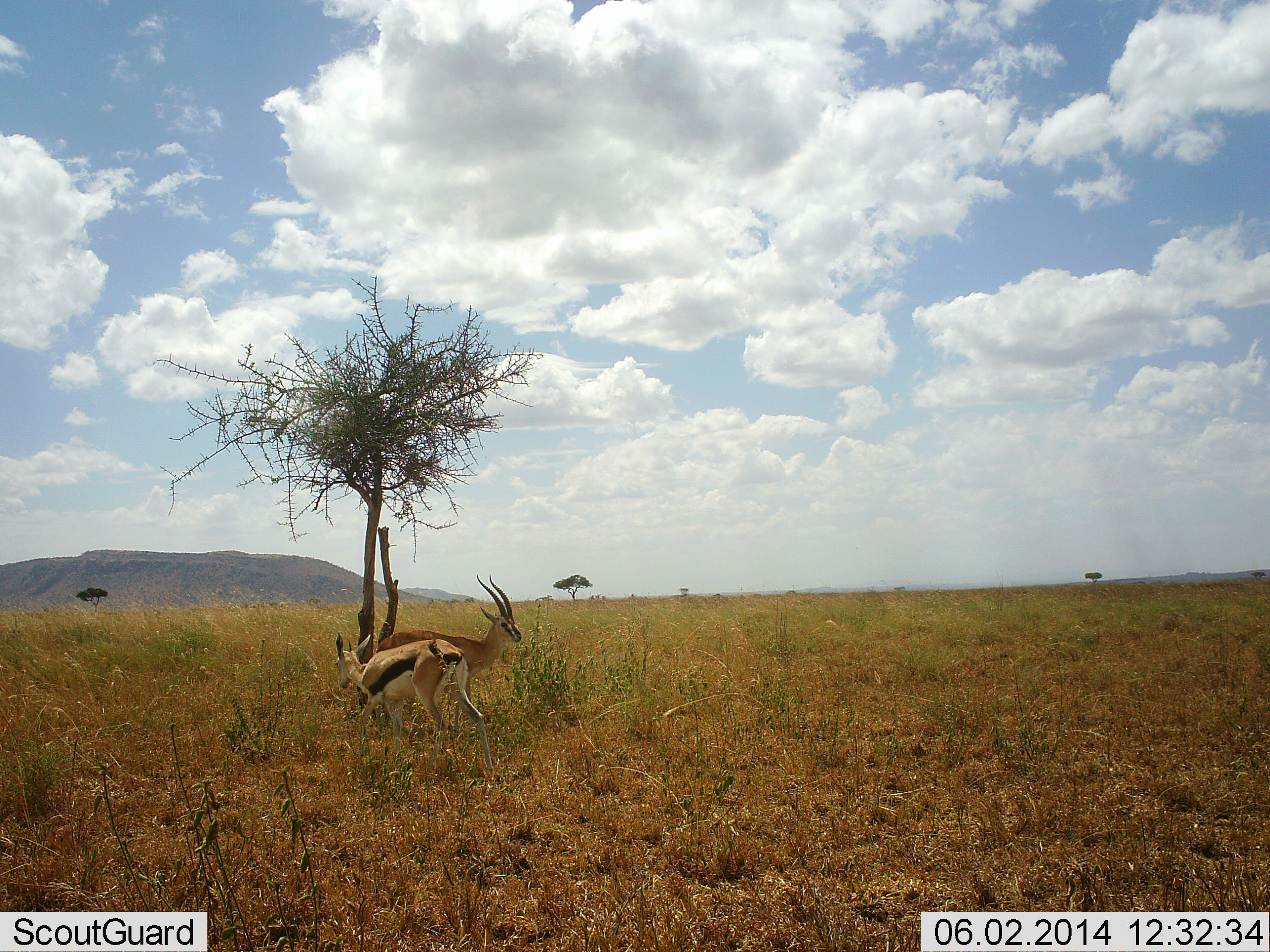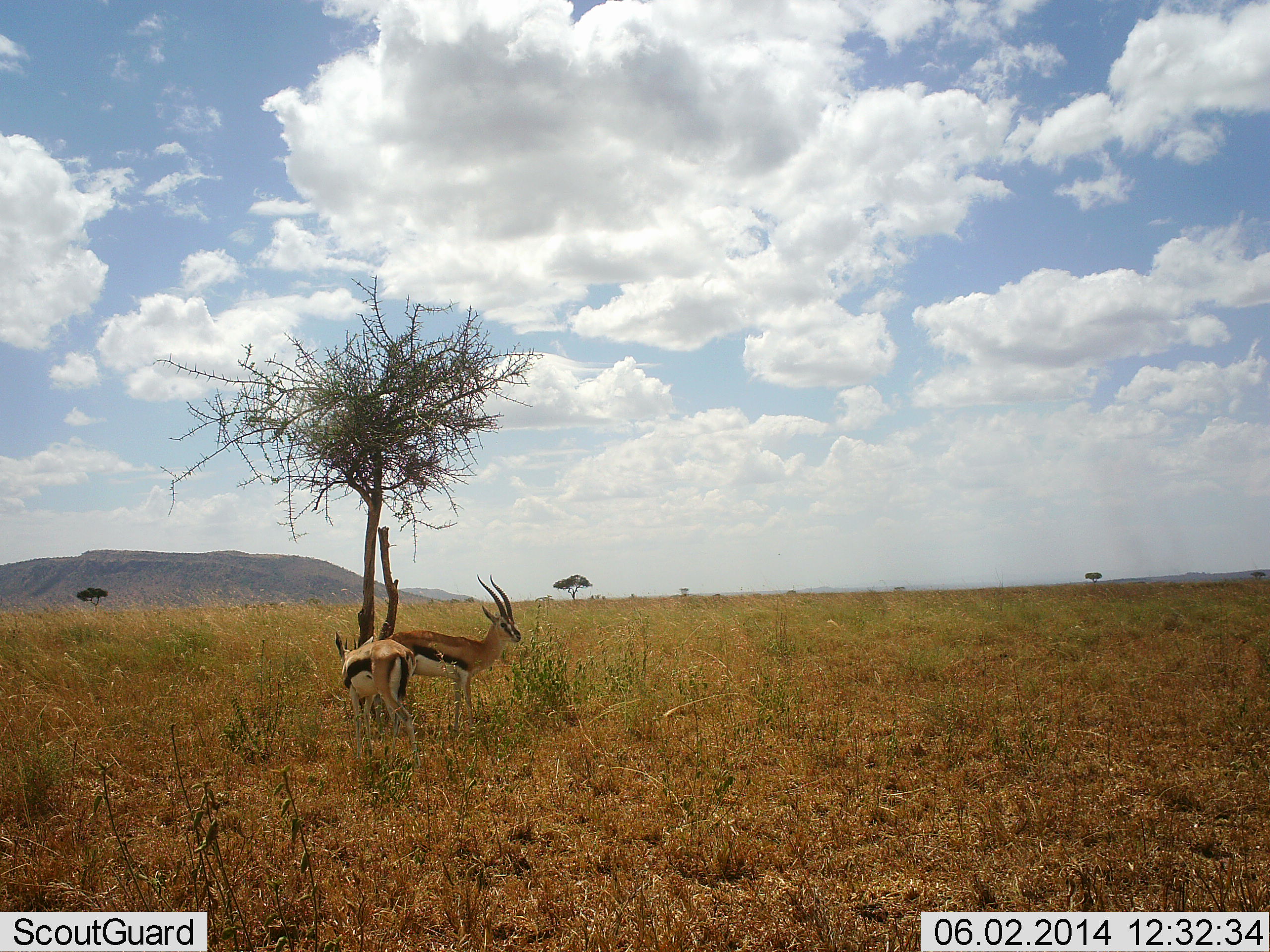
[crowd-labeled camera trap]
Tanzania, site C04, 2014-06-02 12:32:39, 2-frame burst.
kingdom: Animalia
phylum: Chordata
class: Mammalia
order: Artiodactyla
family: Bovidae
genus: Eudorcas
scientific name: Eudorcas thomsonii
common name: thomson's gazelle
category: gazellethomsons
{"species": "gazellethomsons (thomson's gazelle) (Eudorcas thomsonii)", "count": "2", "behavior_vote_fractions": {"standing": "90%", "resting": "10%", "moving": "50%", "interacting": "0%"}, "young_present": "0%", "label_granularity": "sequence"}